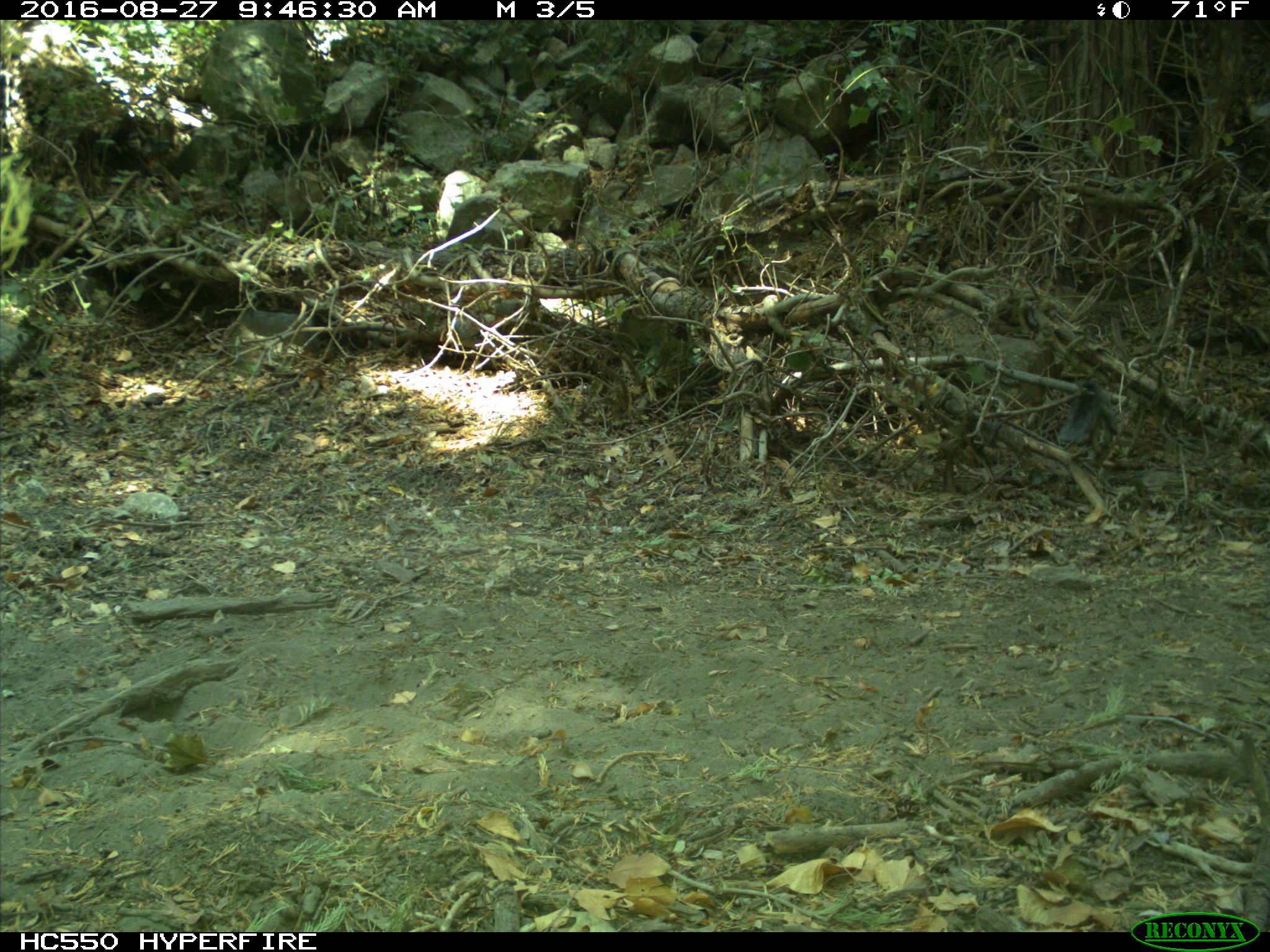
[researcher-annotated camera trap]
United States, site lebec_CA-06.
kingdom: Animalia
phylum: Chordata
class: Mammalia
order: Rodentia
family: Sciuridae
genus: Sciurus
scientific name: Sciurus carolinensis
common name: eastern gray squirrel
Sciurus carolinensis (eastern gray squirrel).